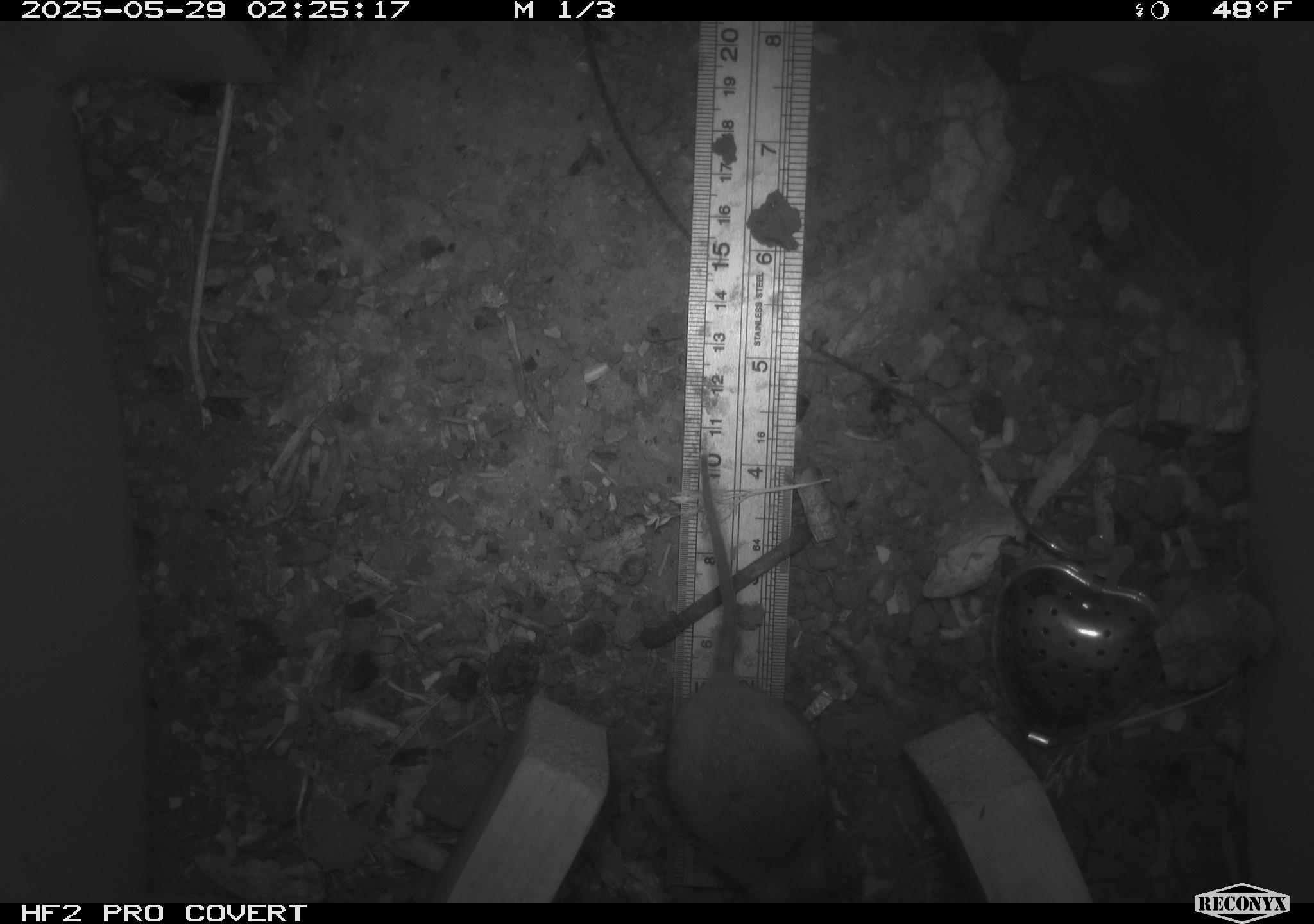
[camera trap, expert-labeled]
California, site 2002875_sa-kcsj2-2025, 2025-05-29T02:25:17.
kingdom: Animalia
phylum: Chordata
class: Mammalia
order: Rodentia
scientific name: Rodentia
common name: rodent